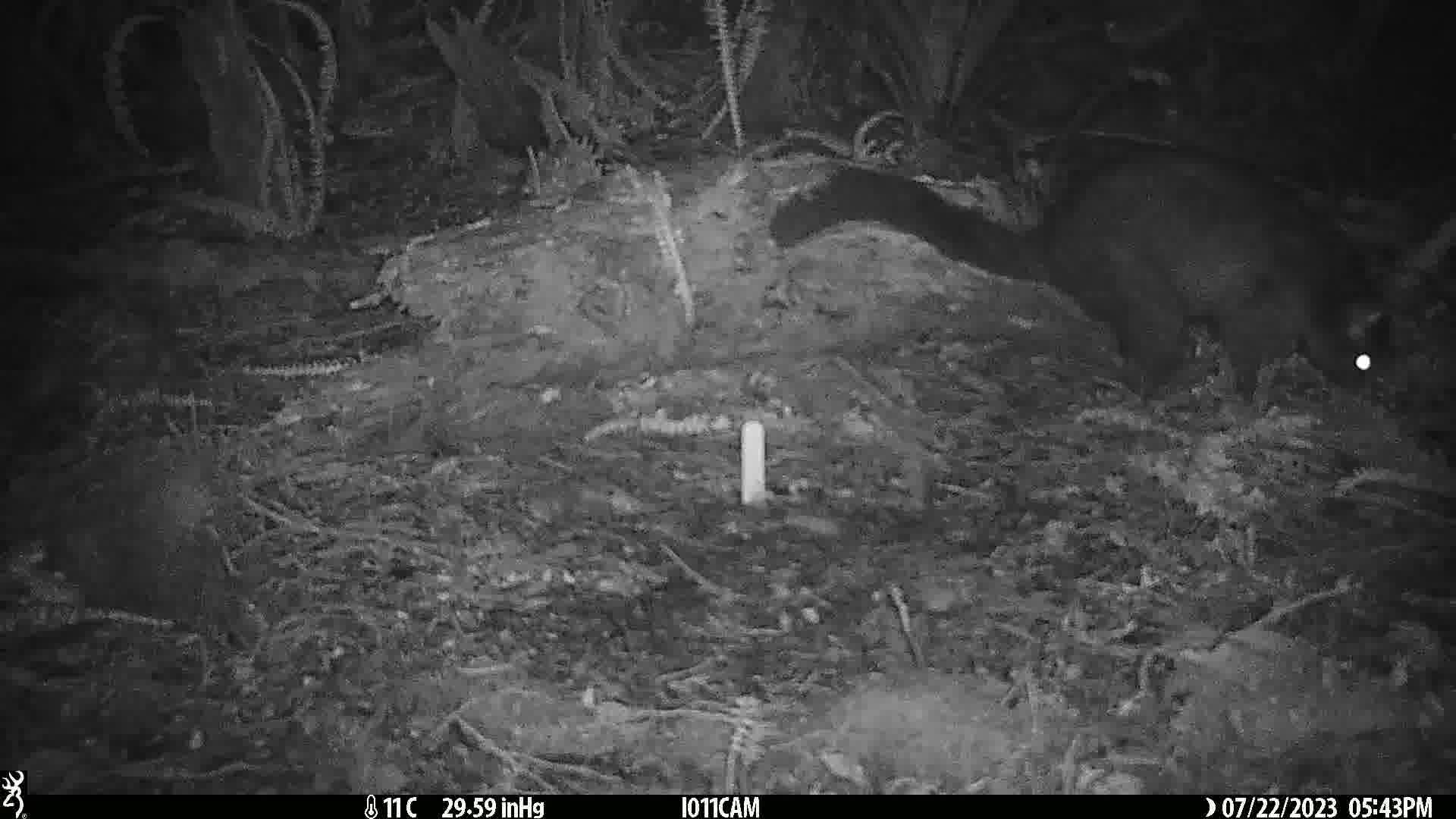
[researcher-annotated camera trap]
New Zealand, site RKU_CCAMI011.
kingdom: Animalia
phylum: Chordata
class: Mammalia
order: Diprotodontia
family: Phalangeridae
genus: Trichosurus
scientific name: Trichosurus vulpecula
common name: common brushtail possum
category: possum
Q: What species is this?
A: Possum (common brushtail possum) (Trichosurus vulpecula).